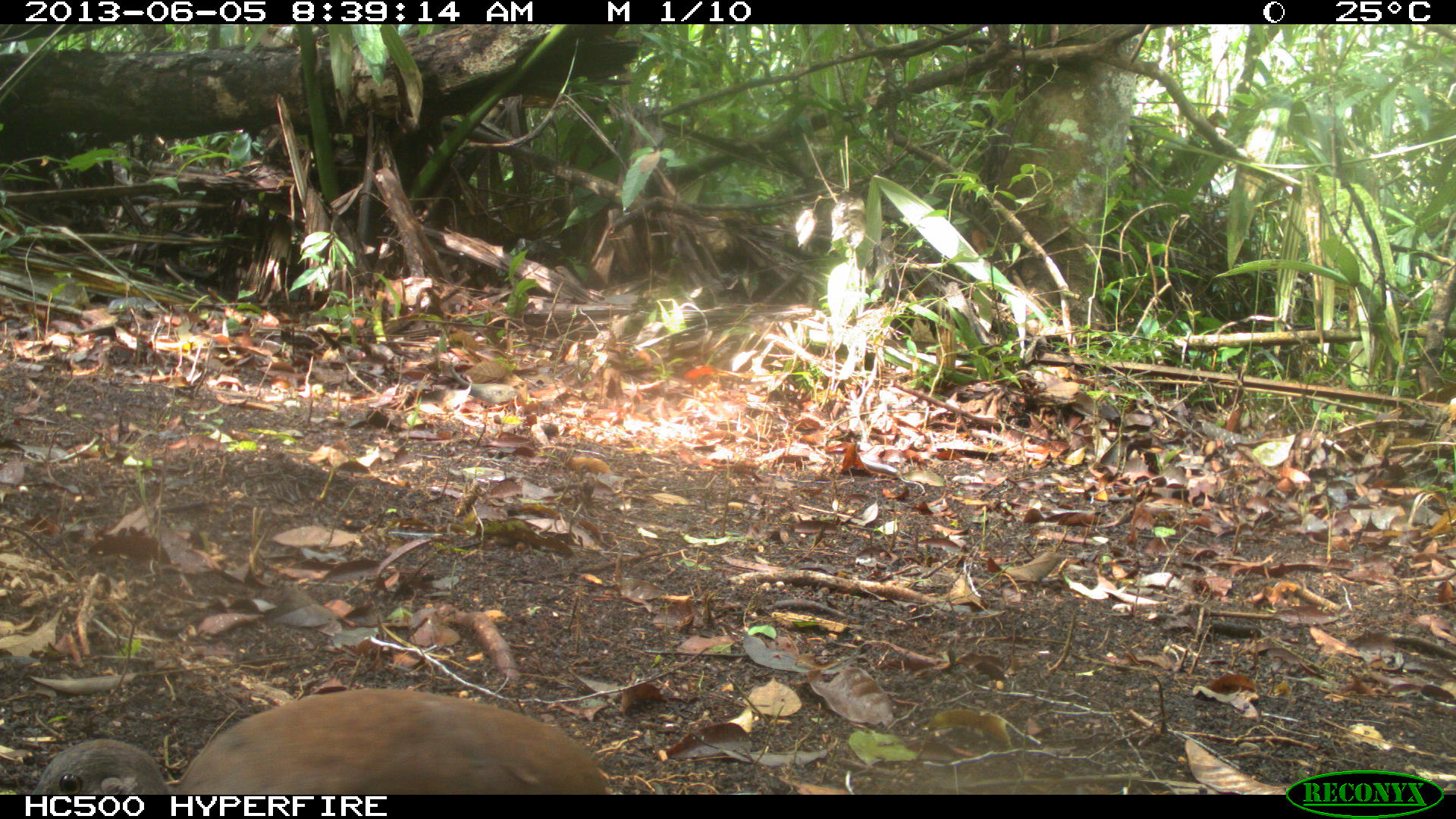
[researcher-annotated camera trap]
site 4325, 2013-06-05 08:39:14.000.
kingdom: Animalia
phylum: Chordata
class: Aves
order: Tinamiformes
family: Tinamidae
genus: Tinamus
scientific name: Tinamus major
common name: great tinamou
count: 1